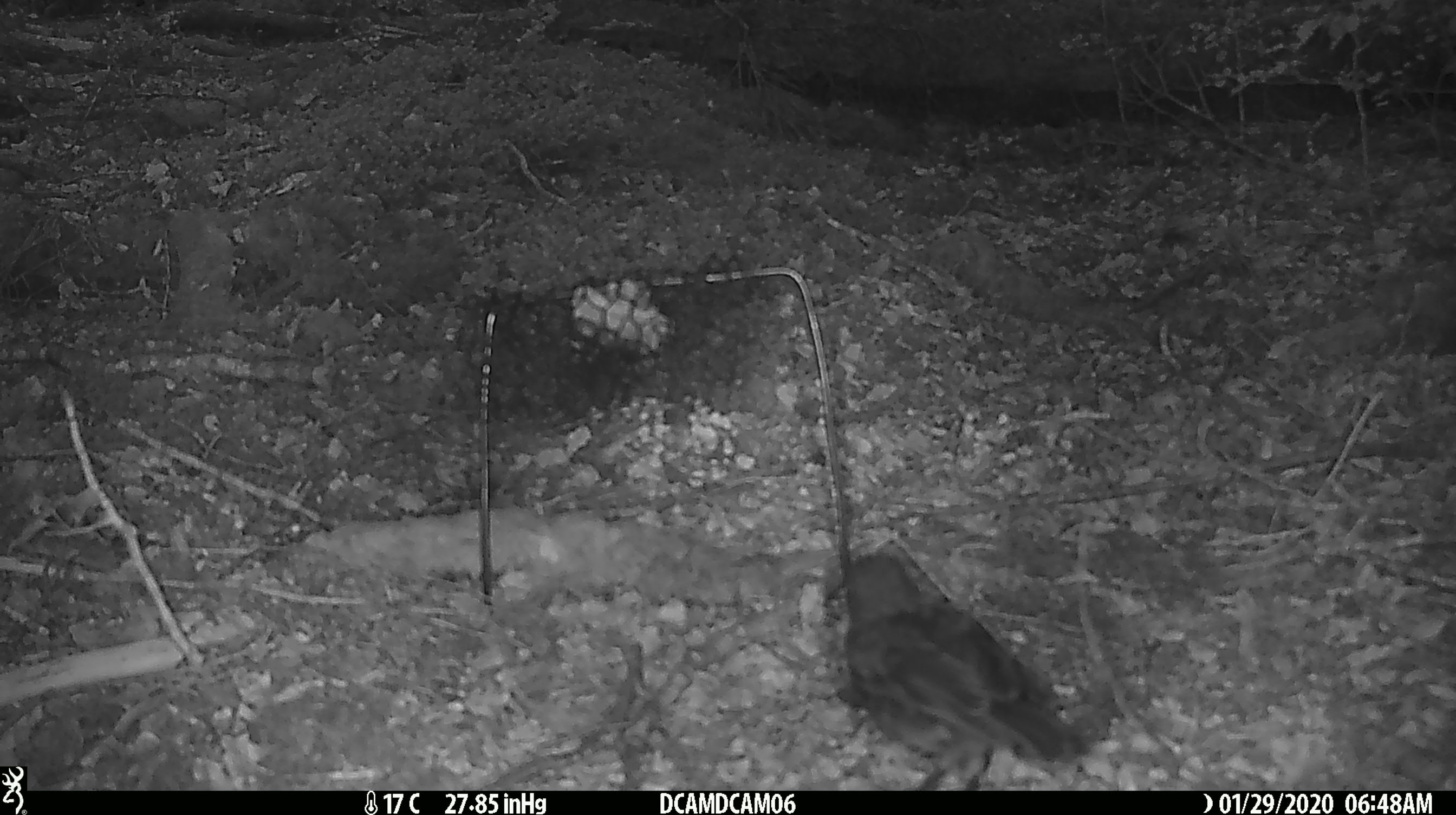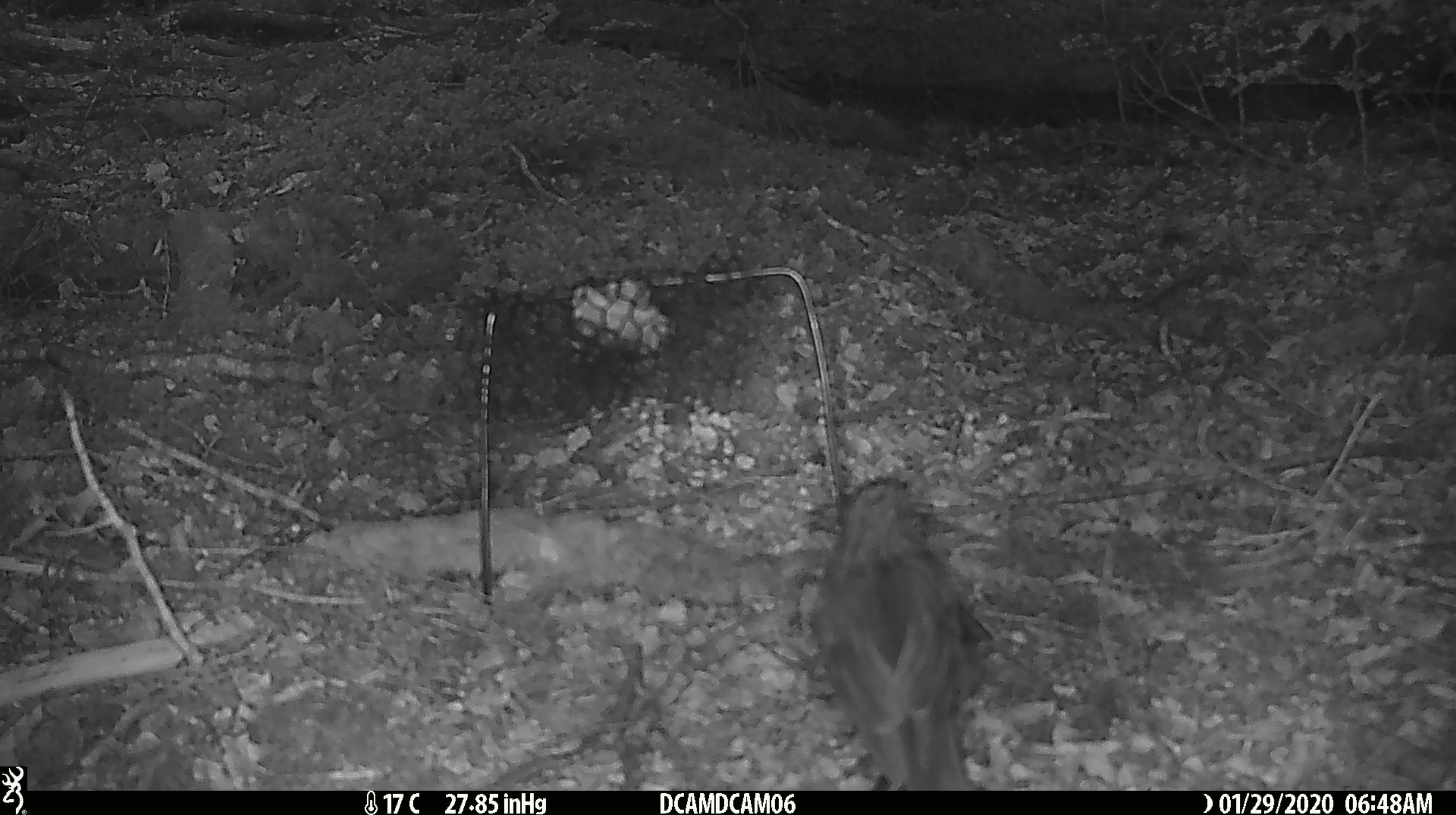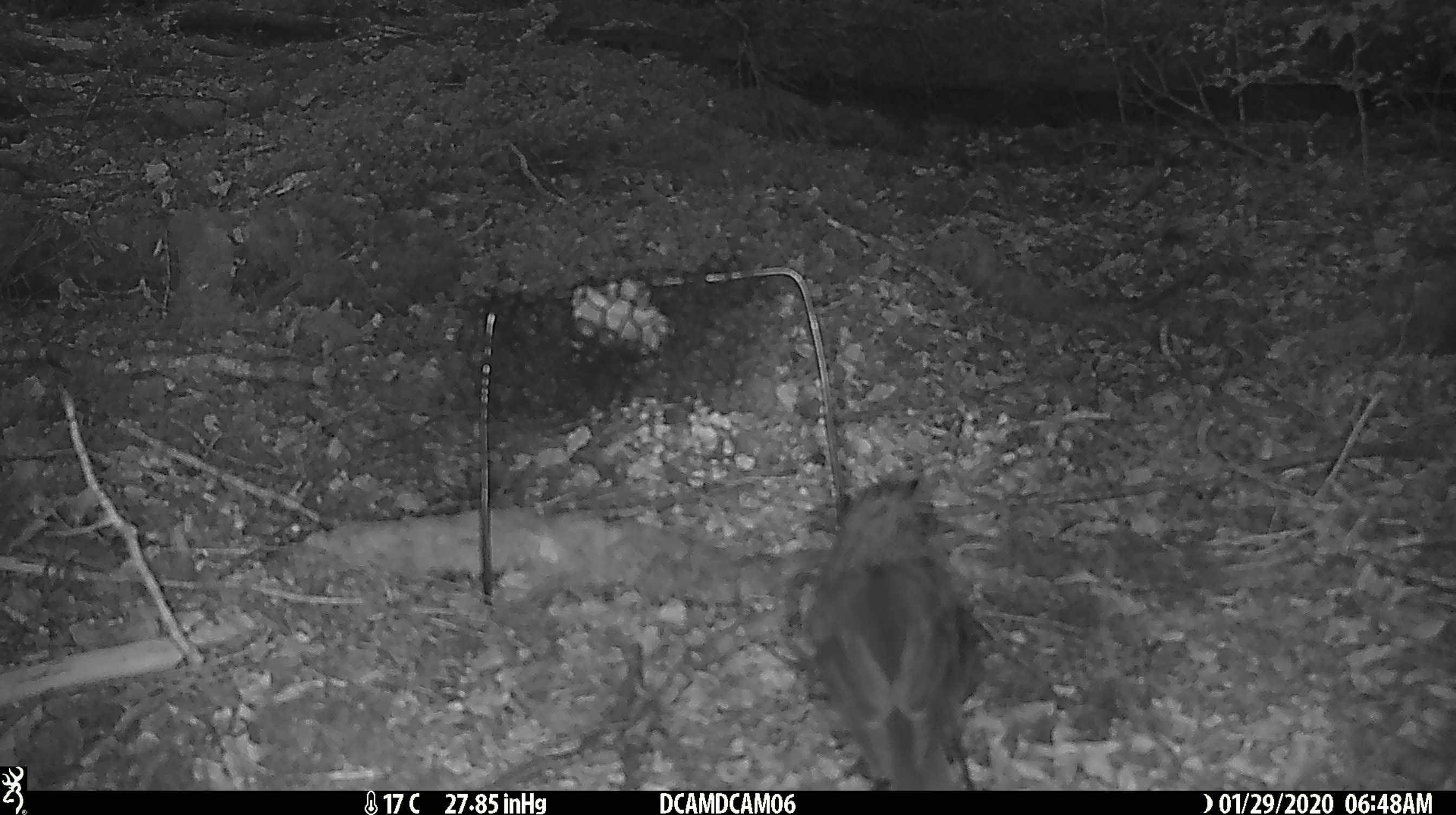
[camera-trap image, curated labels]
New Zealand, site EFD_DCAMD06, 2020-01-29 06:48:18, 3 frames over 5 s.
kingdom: Animalia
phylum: Chordata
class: Aves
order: Passeriformes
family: Petroicidae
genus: Petroica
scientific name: Petroica australis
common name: new zealand robin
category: robin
Robin (new zealand robin) (Petroica australis).